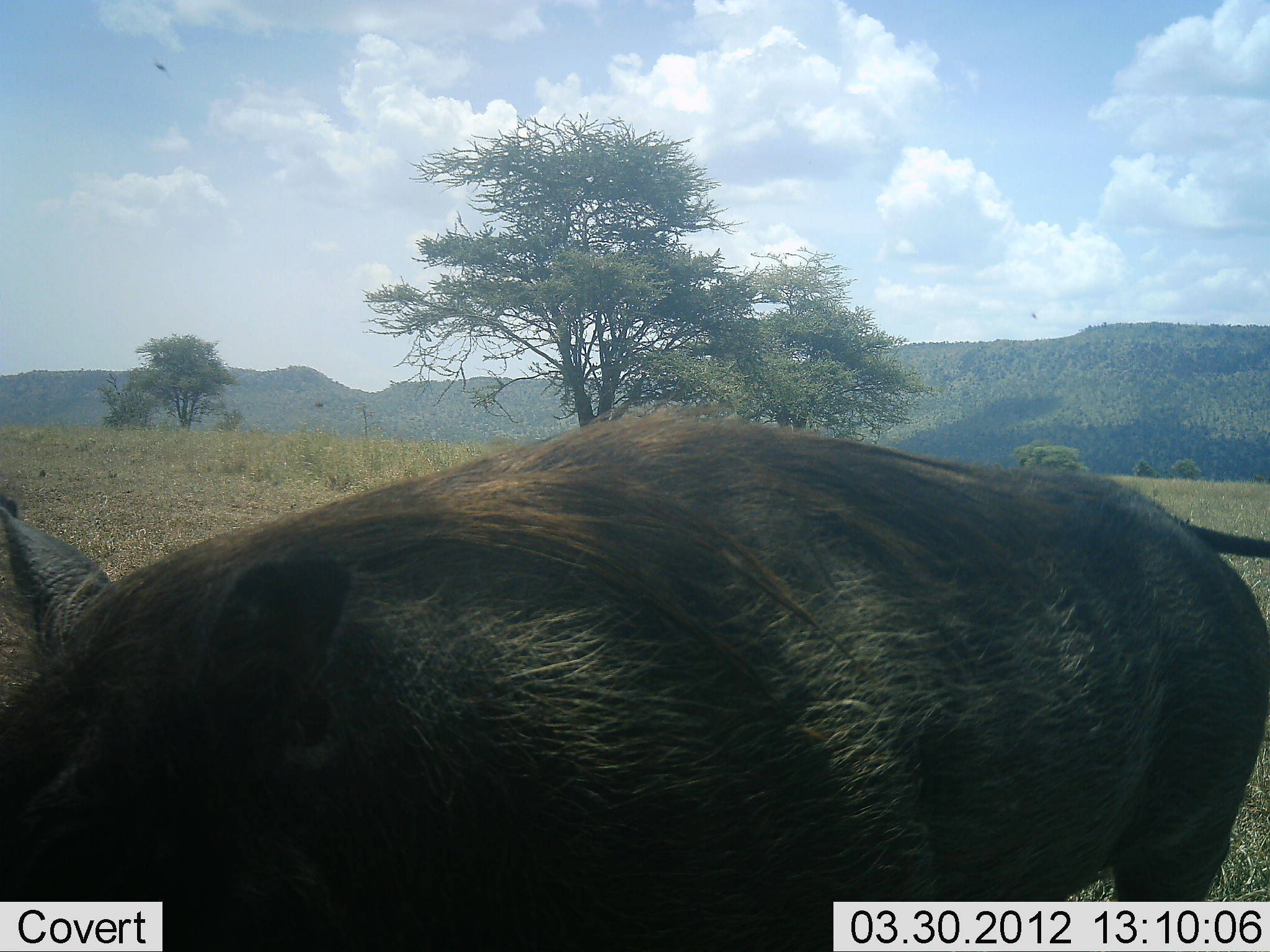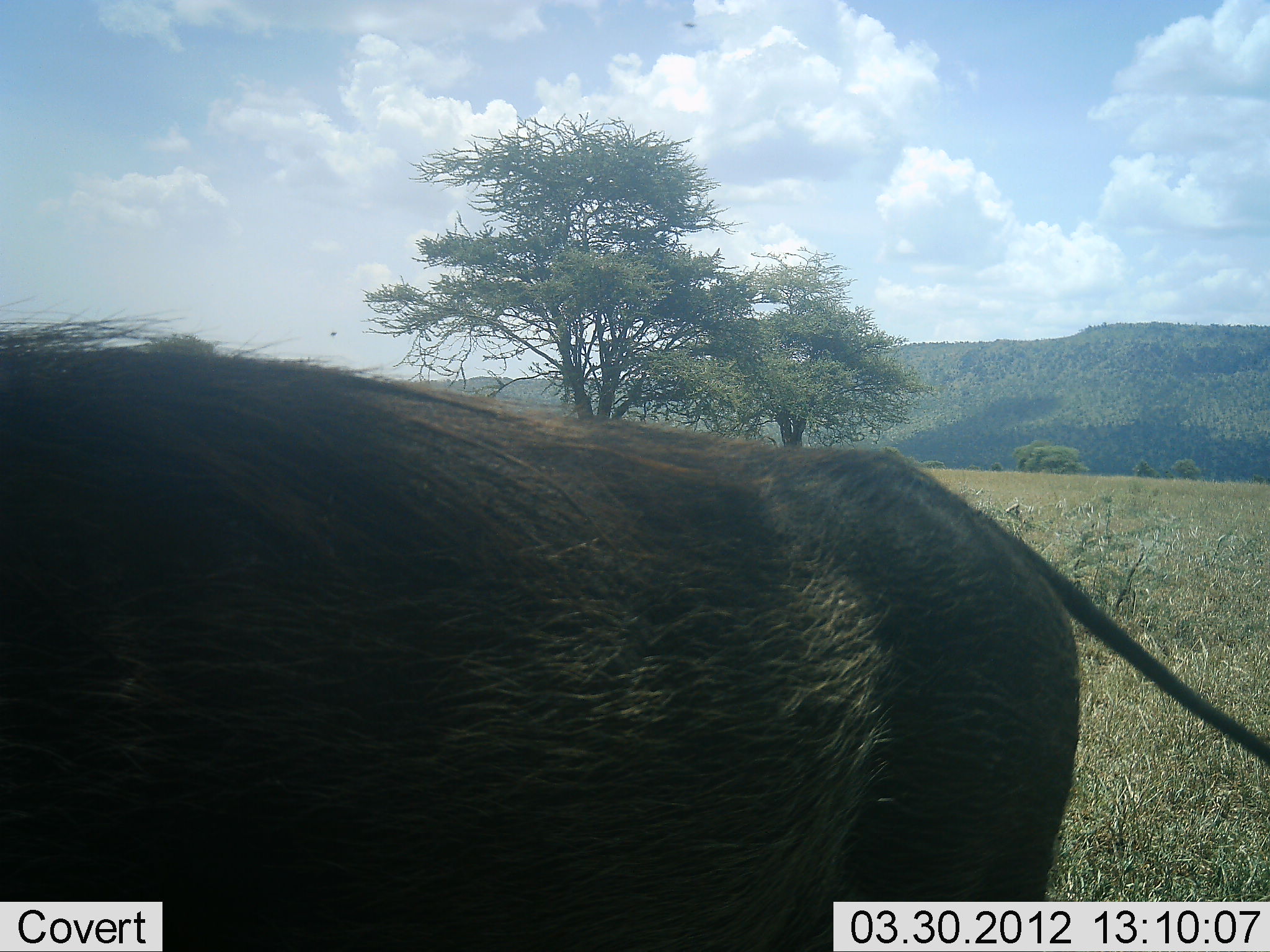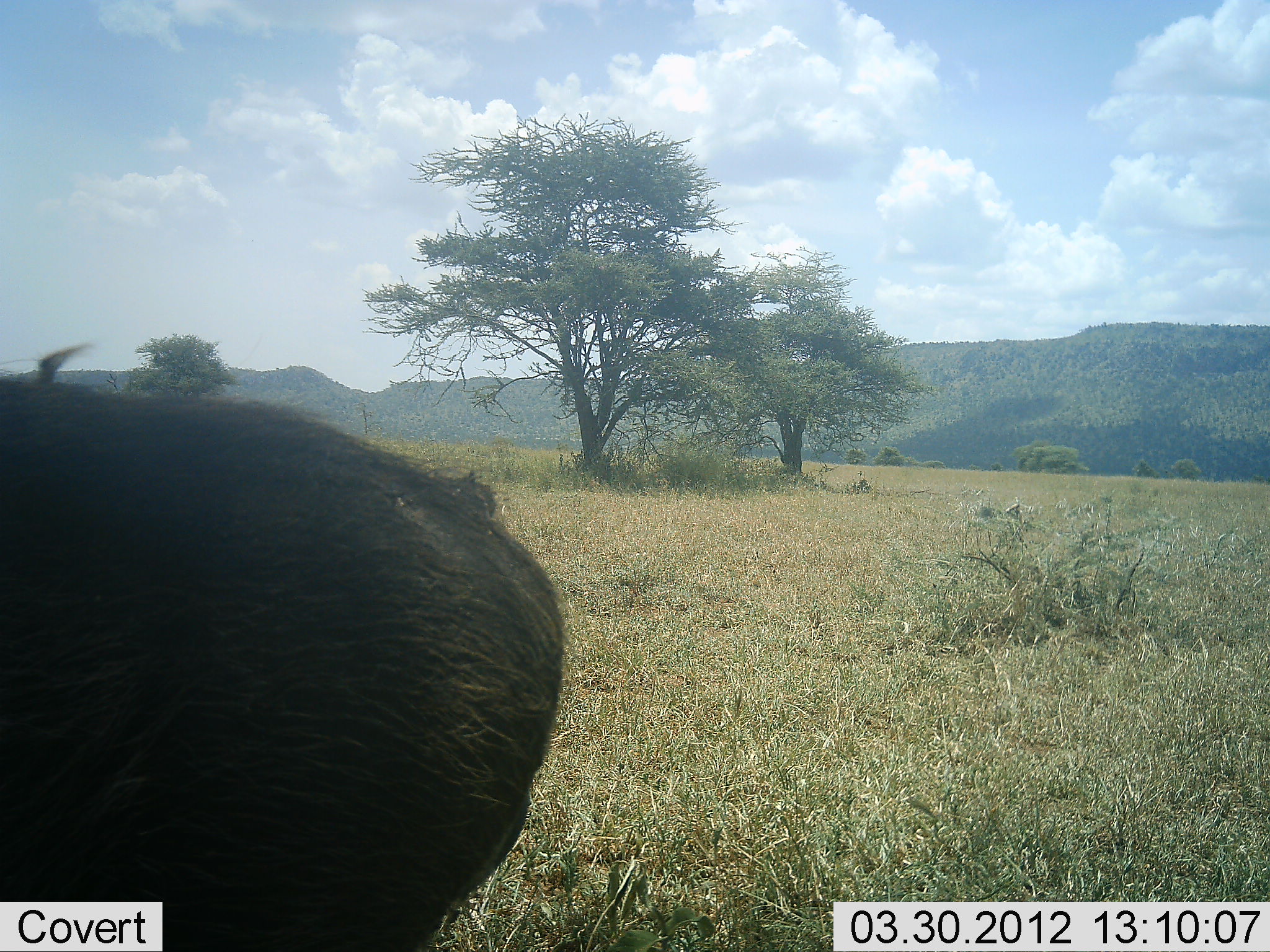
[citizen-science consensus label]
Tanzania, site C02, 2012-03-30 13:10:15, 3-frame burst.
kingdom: Animalia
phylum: Chordata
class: Mammalia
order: Artiodactyla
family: Suidae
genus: Phacochoerus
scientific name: Phacochoerus africanus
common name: warthog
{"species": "warthog (Phacochoerus africanus)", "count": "1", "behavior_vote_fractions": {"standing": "14%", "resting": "0%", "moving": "79%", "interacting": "0%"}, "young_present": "0%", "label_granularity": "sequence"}